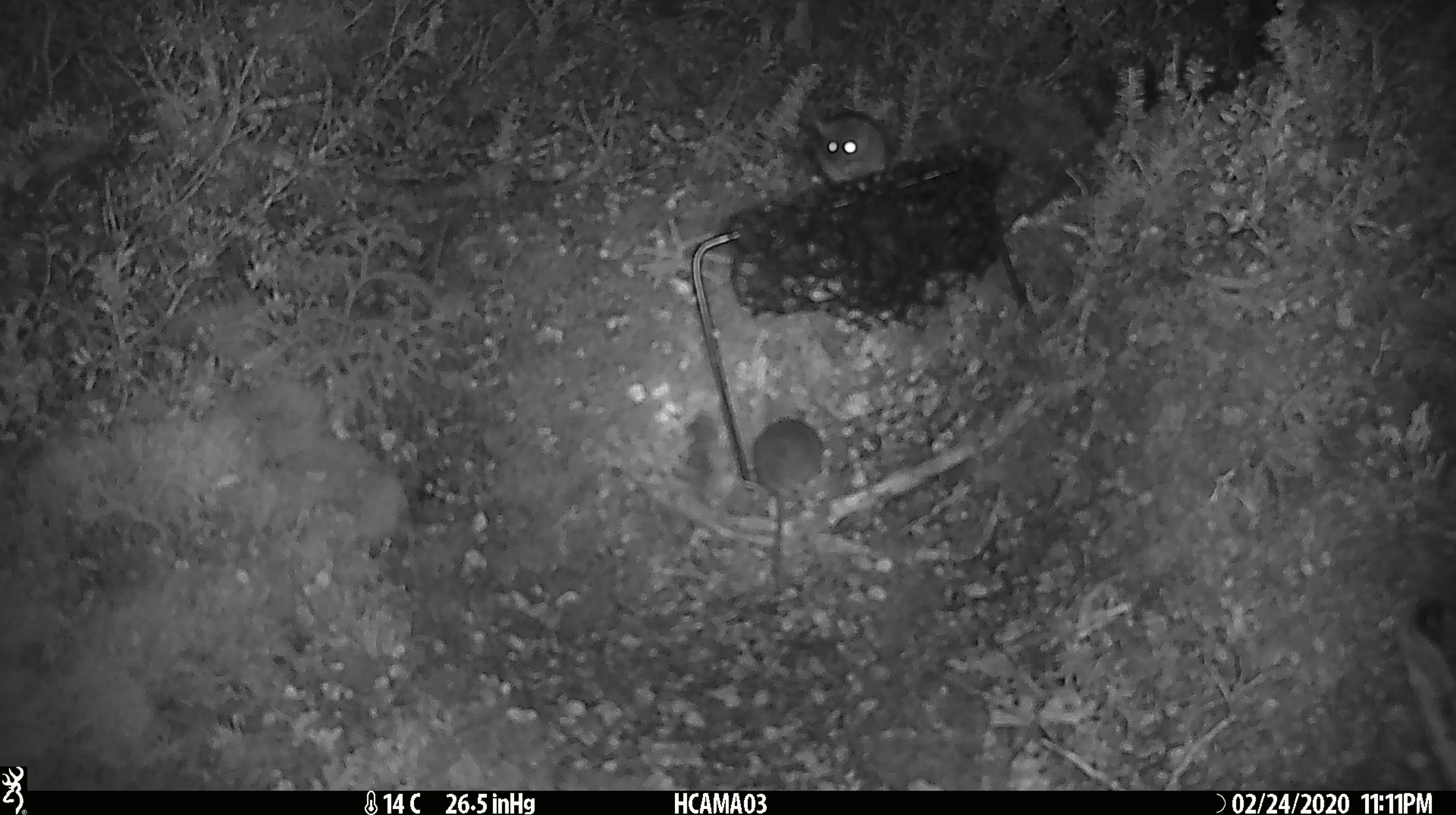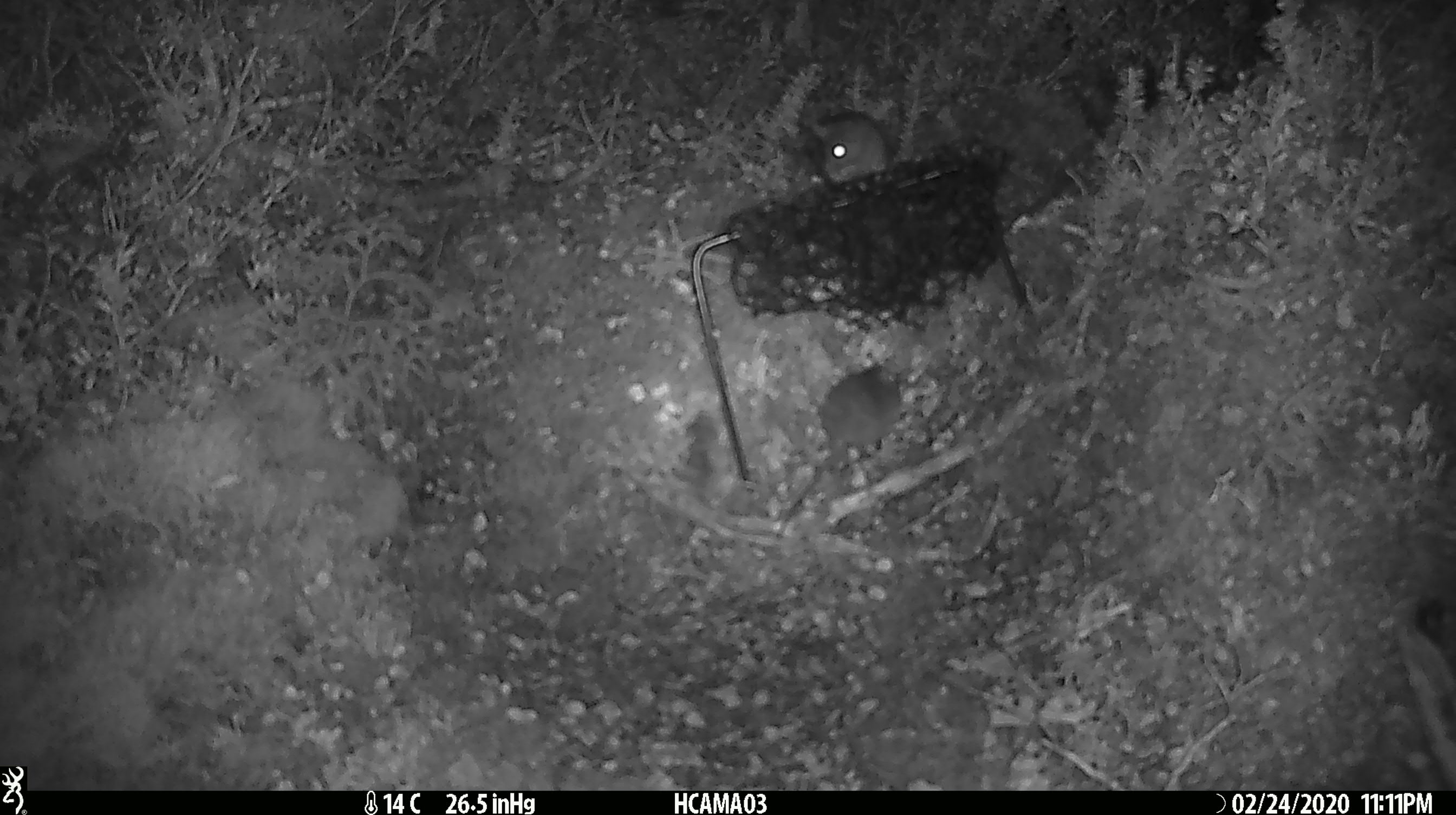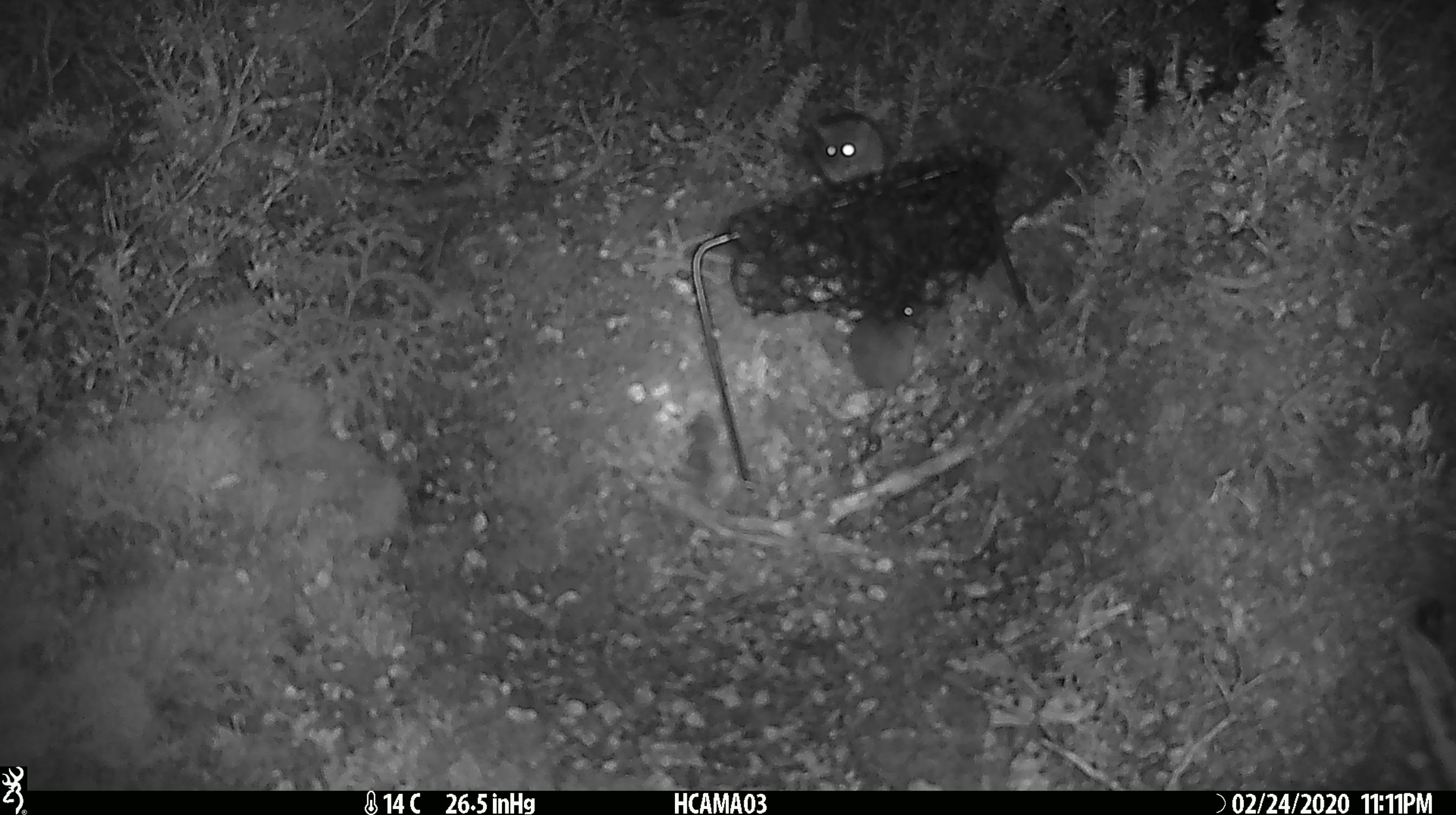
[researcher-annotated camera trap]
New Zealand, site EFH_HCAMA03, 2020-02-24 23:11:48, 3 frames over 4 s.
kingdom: Animalia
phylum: Chordata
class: Mammalia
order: Rodentia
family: Muridae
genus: Mus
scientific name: Mus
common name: mouse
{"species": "mouse (Mus)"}